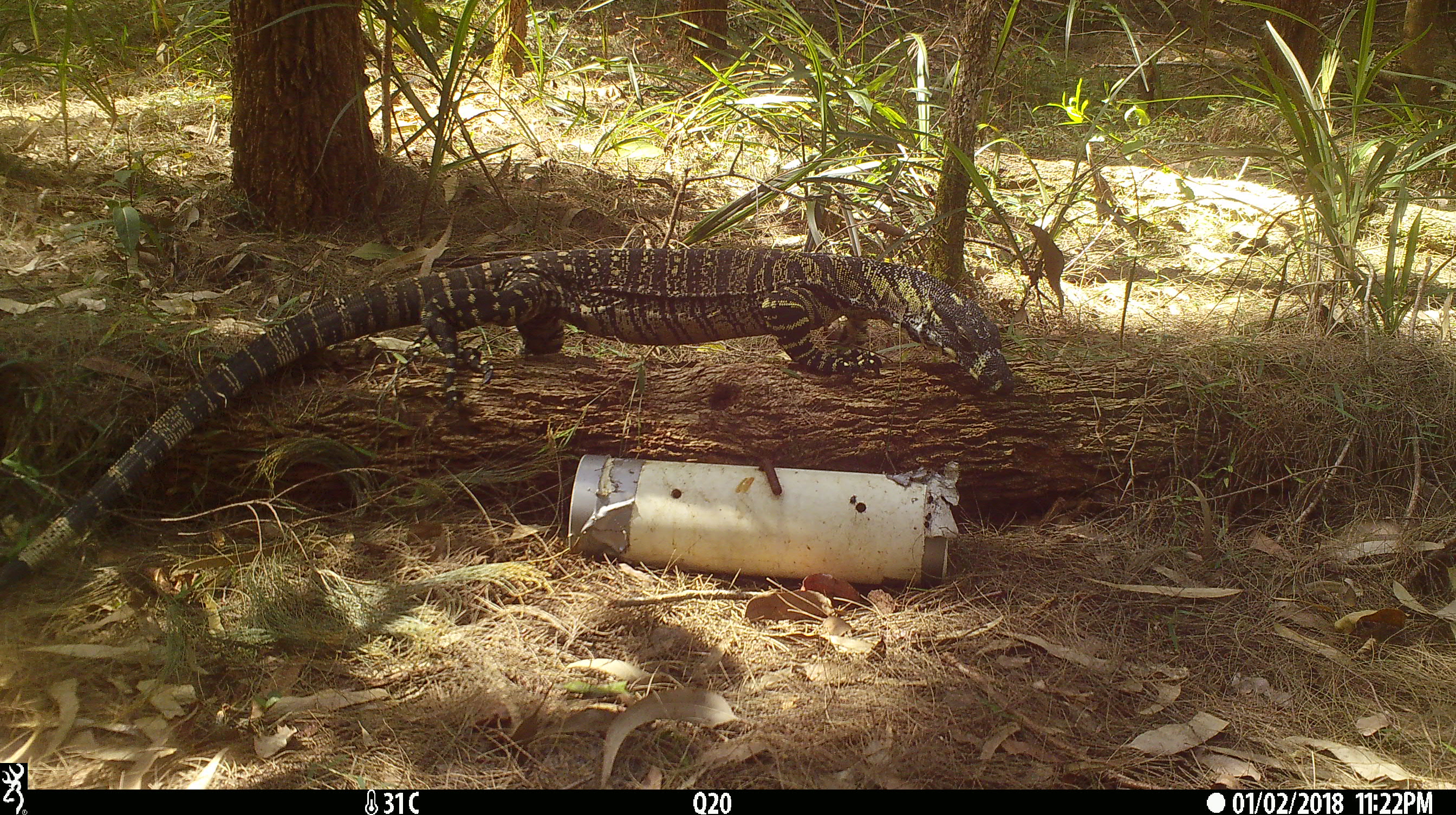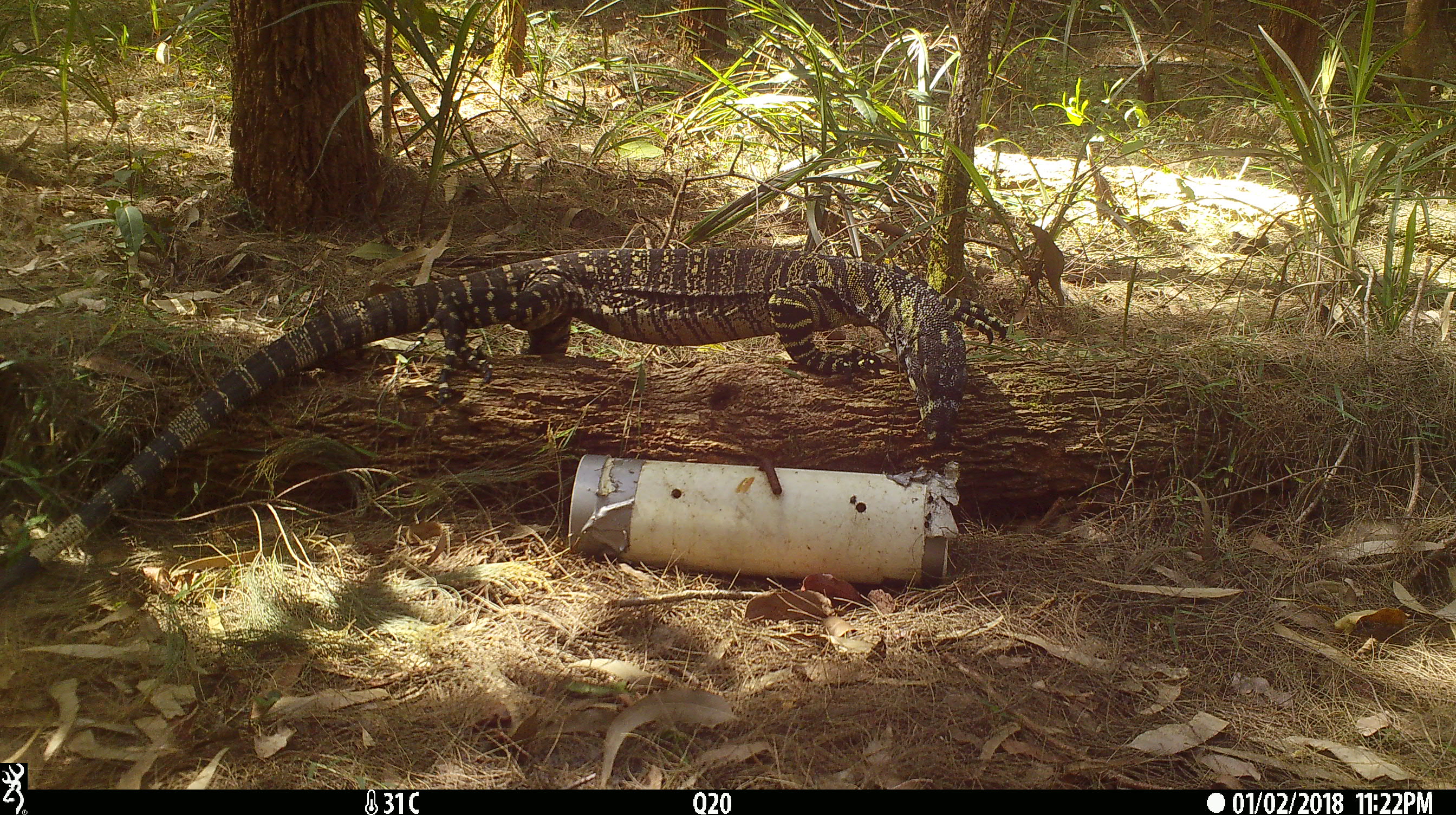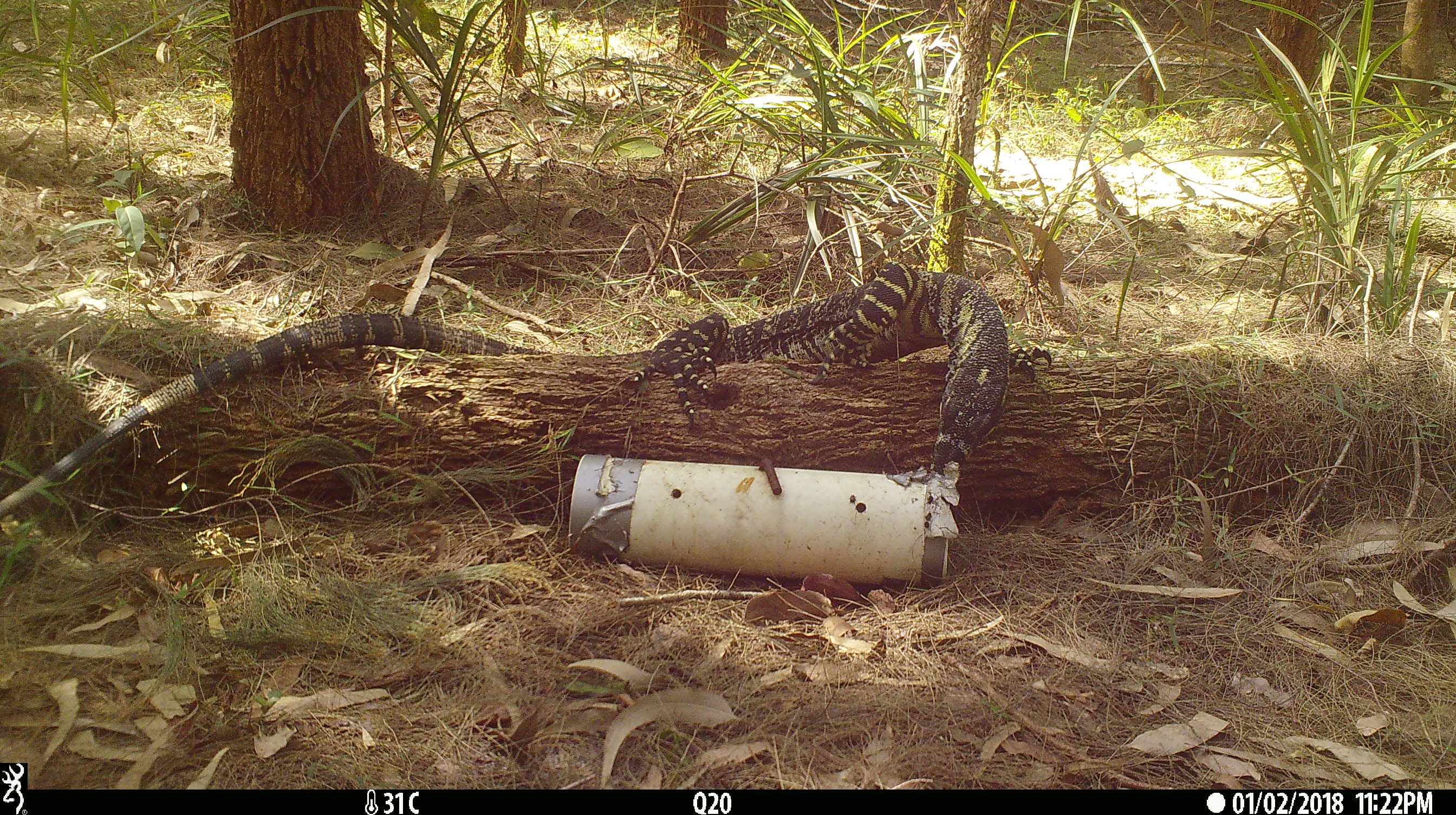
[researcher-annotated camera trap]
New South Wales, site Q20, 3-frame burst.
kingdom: Animalia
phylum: Chordata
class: Reptilia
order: Squamata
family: Varanidae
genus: Varanus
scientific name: Varanus varius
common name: lace monitor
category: goanna